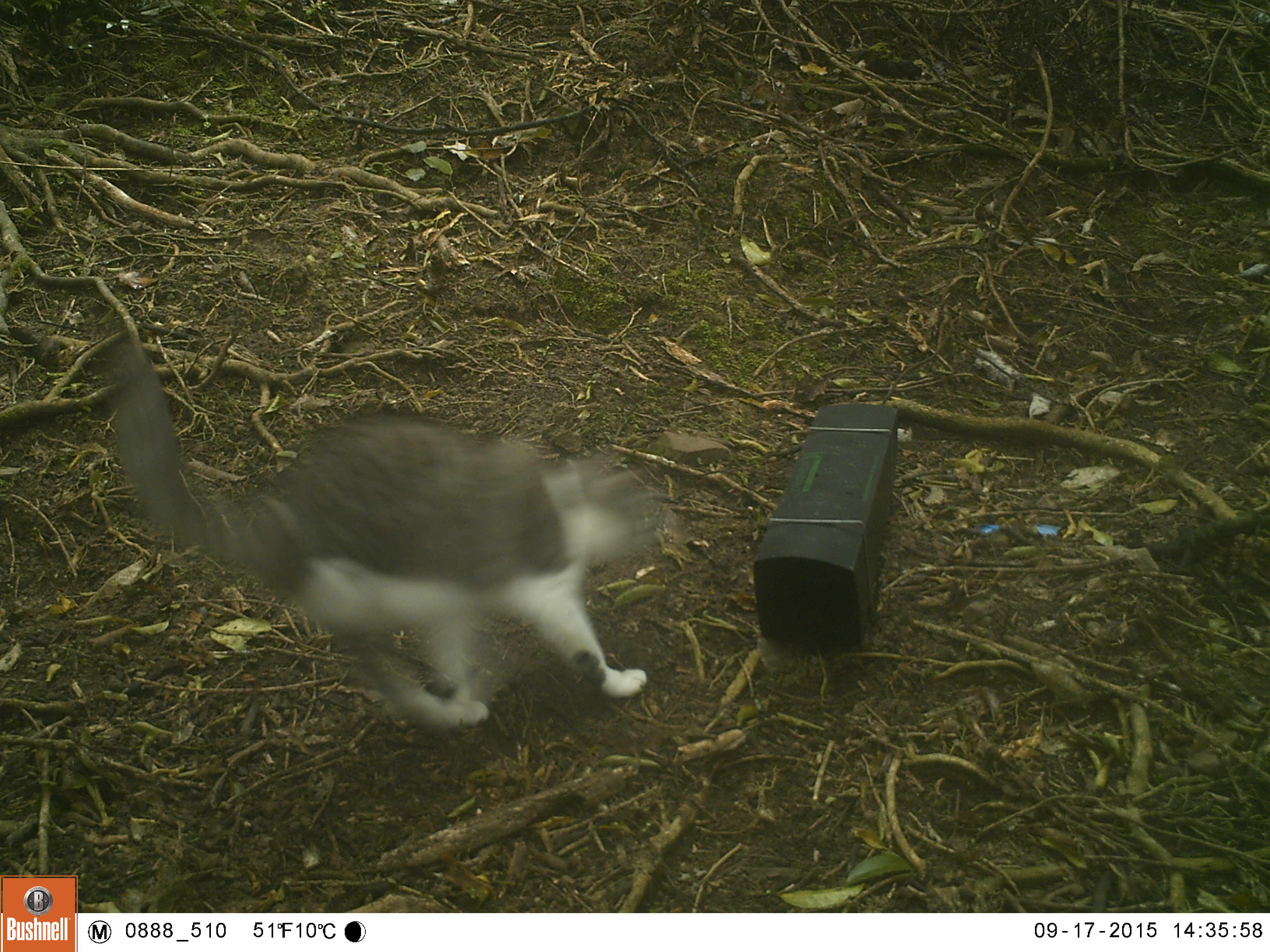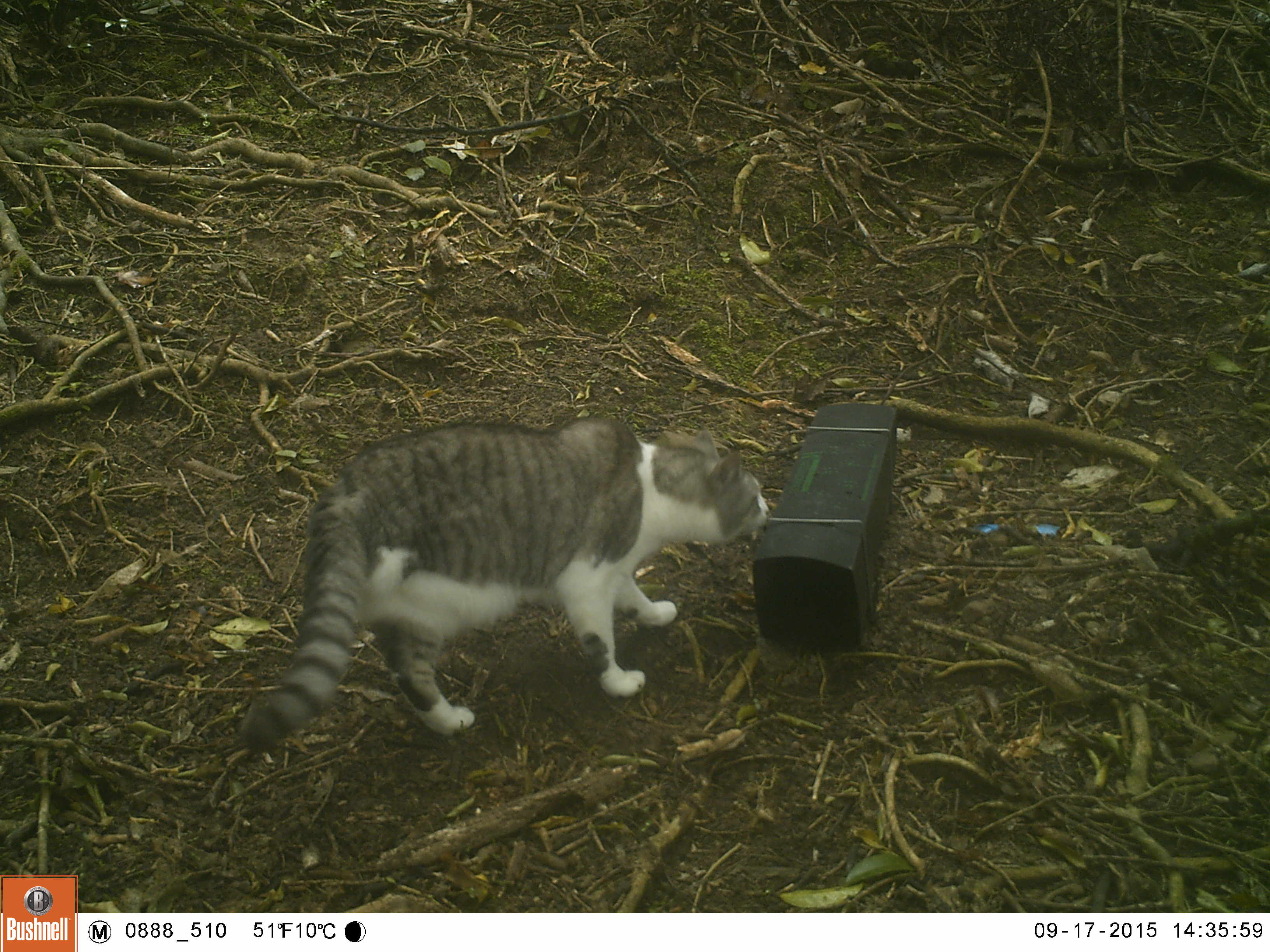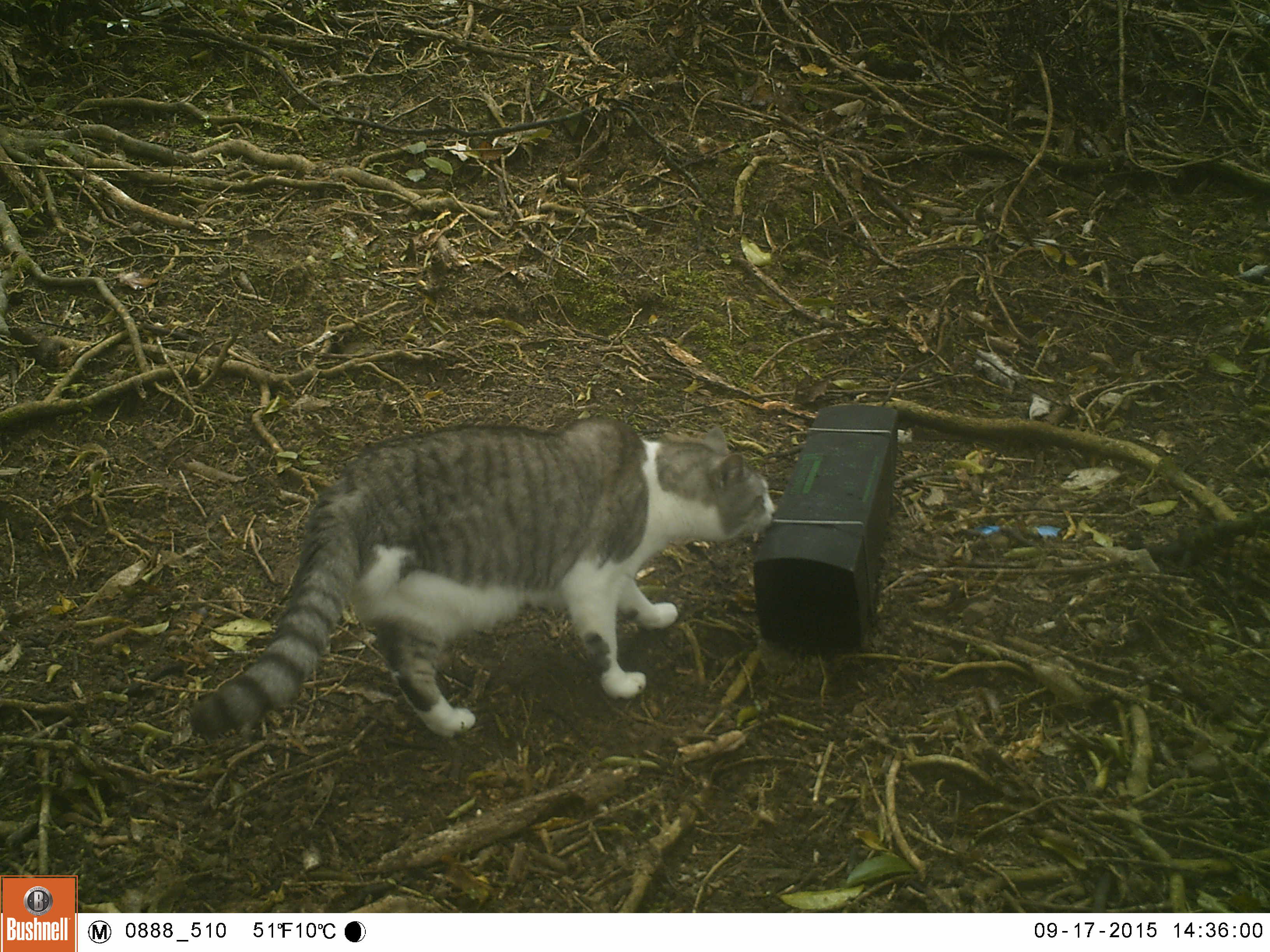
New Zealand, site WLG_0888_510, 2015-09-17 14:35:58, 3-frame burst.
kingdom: Animalia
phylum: Chordata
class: Mammalia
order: Carnivora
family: Felidae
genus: Felis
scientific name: Felis catus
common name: domestic cat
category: cat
Cat (domestic cat) (Felis catus).